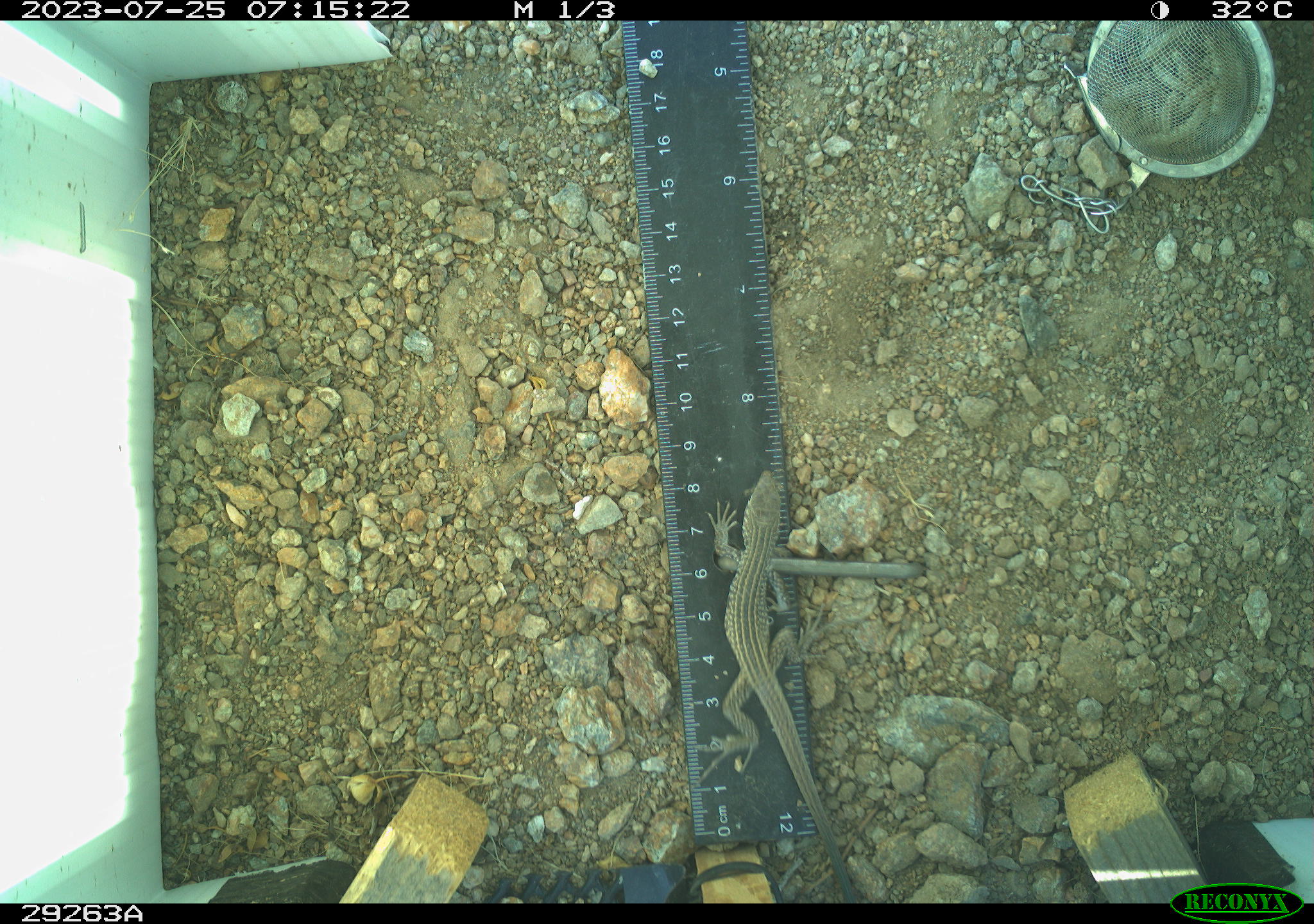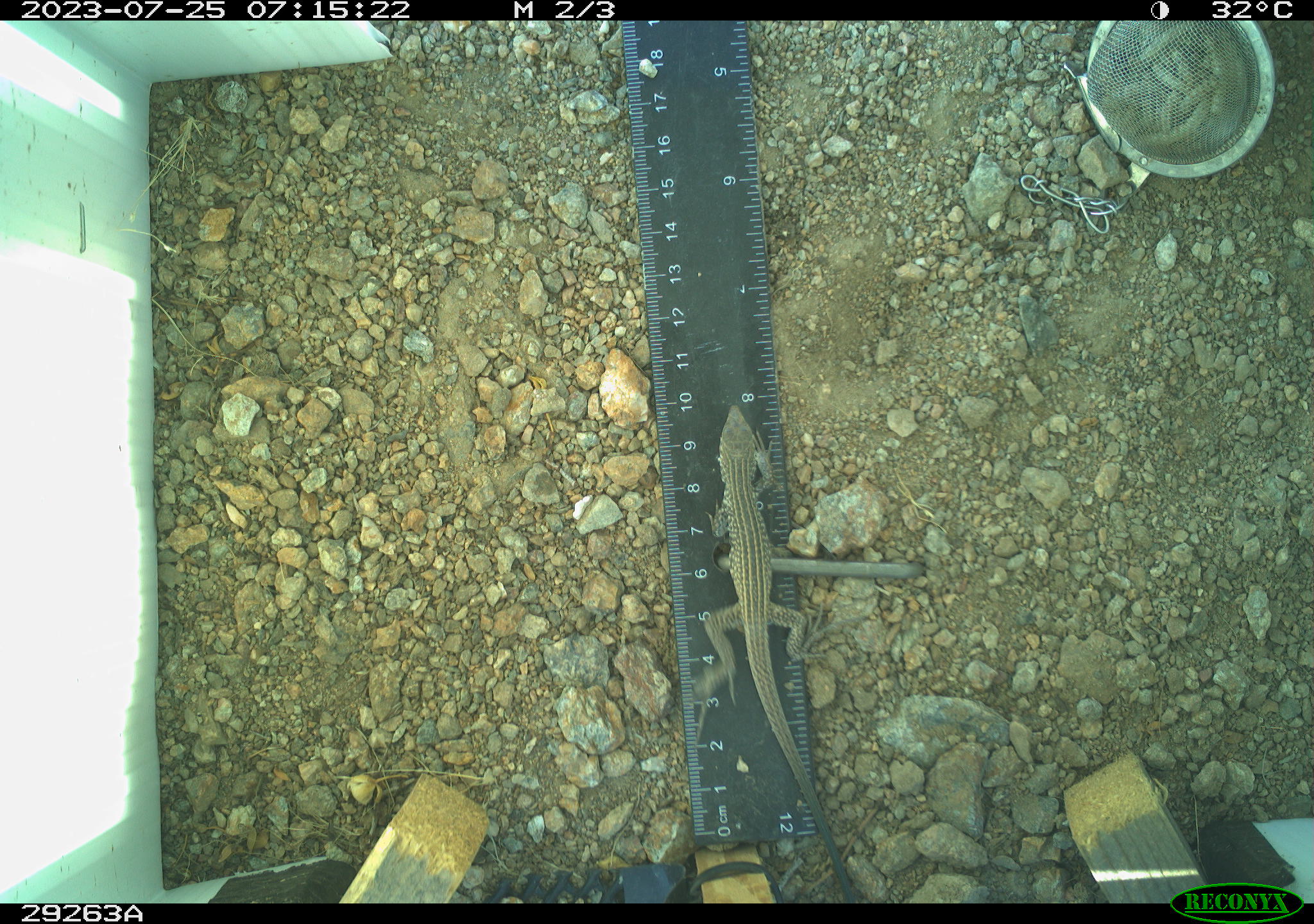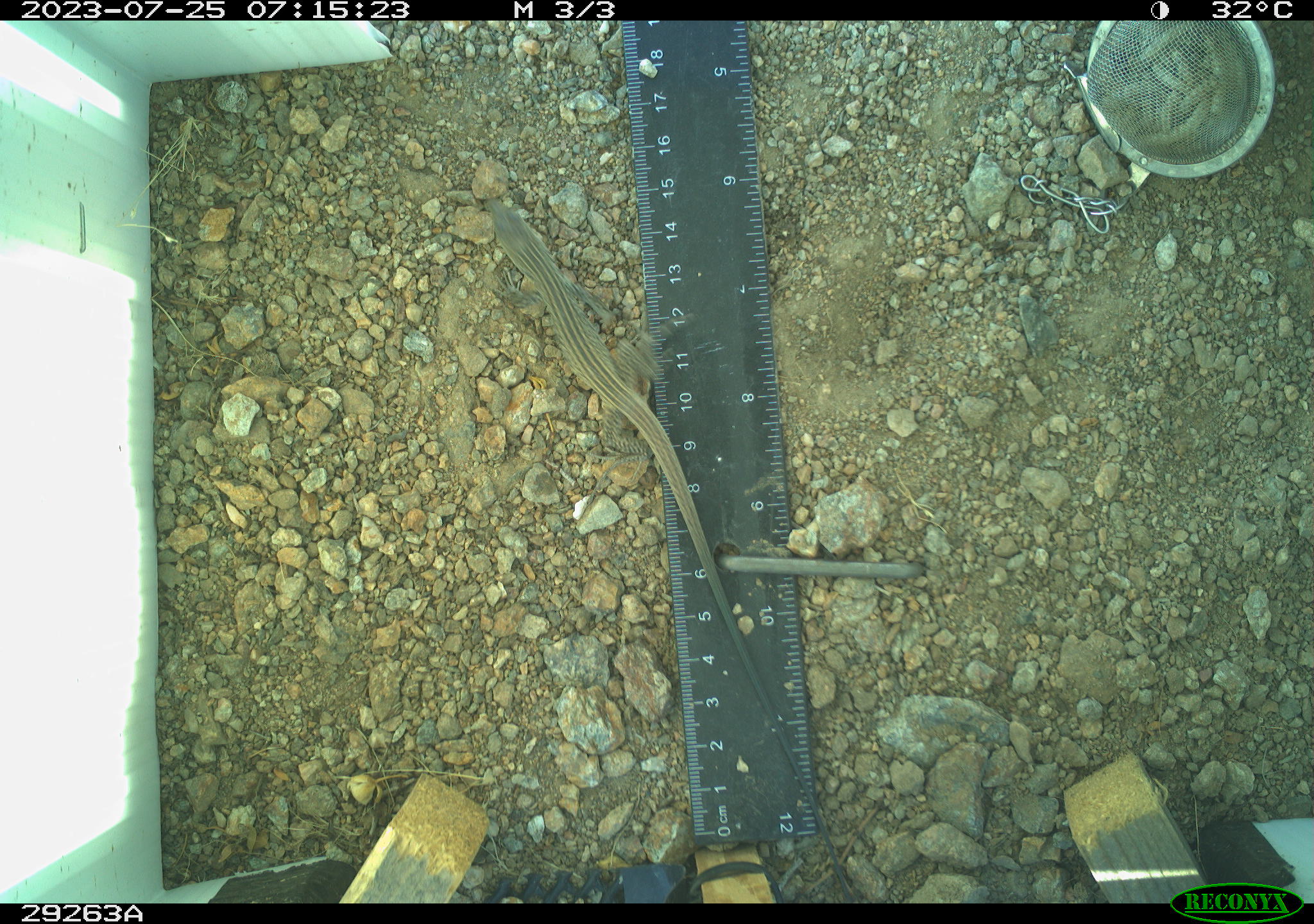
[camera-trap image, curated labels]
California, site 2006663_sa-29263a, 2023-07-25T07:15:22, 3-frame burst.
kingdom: Animalia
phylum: Chordata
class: Reptilia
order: Squamata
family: Teiidae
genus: Aspidoscelis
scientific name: Aspidoscelis tigris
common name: western whiptail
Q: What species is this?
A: Western whiptail (Aspidoscelis tigris).